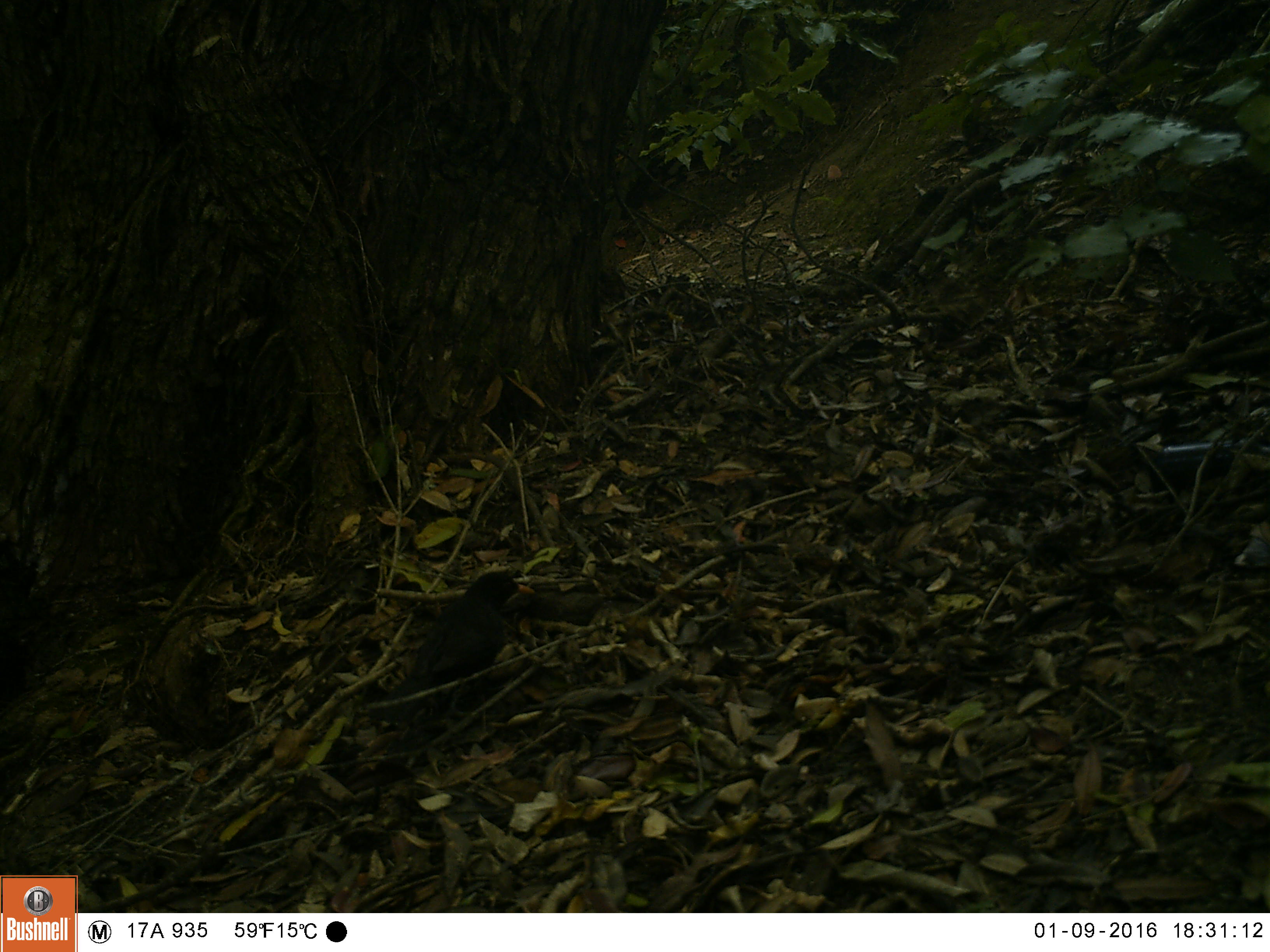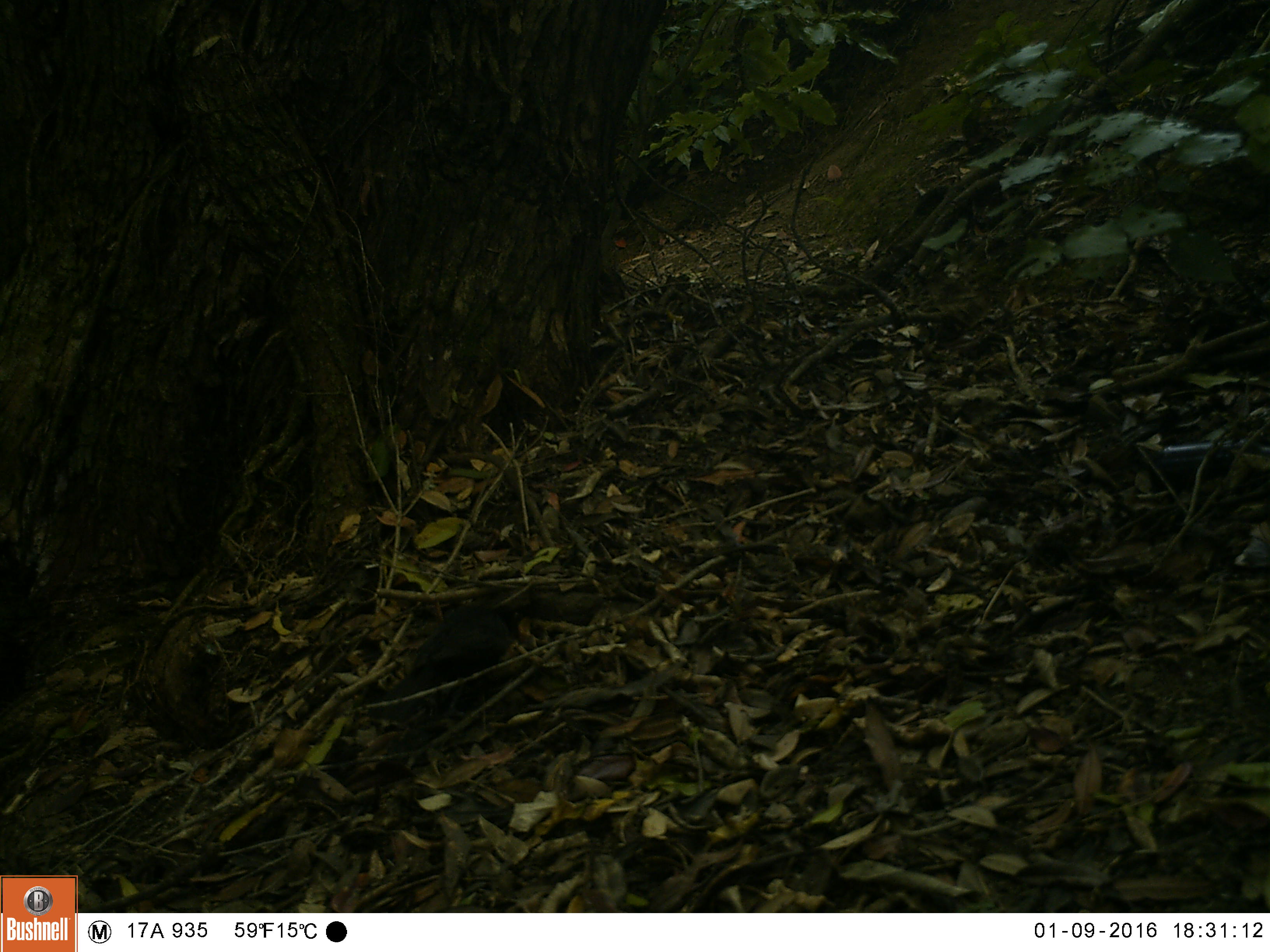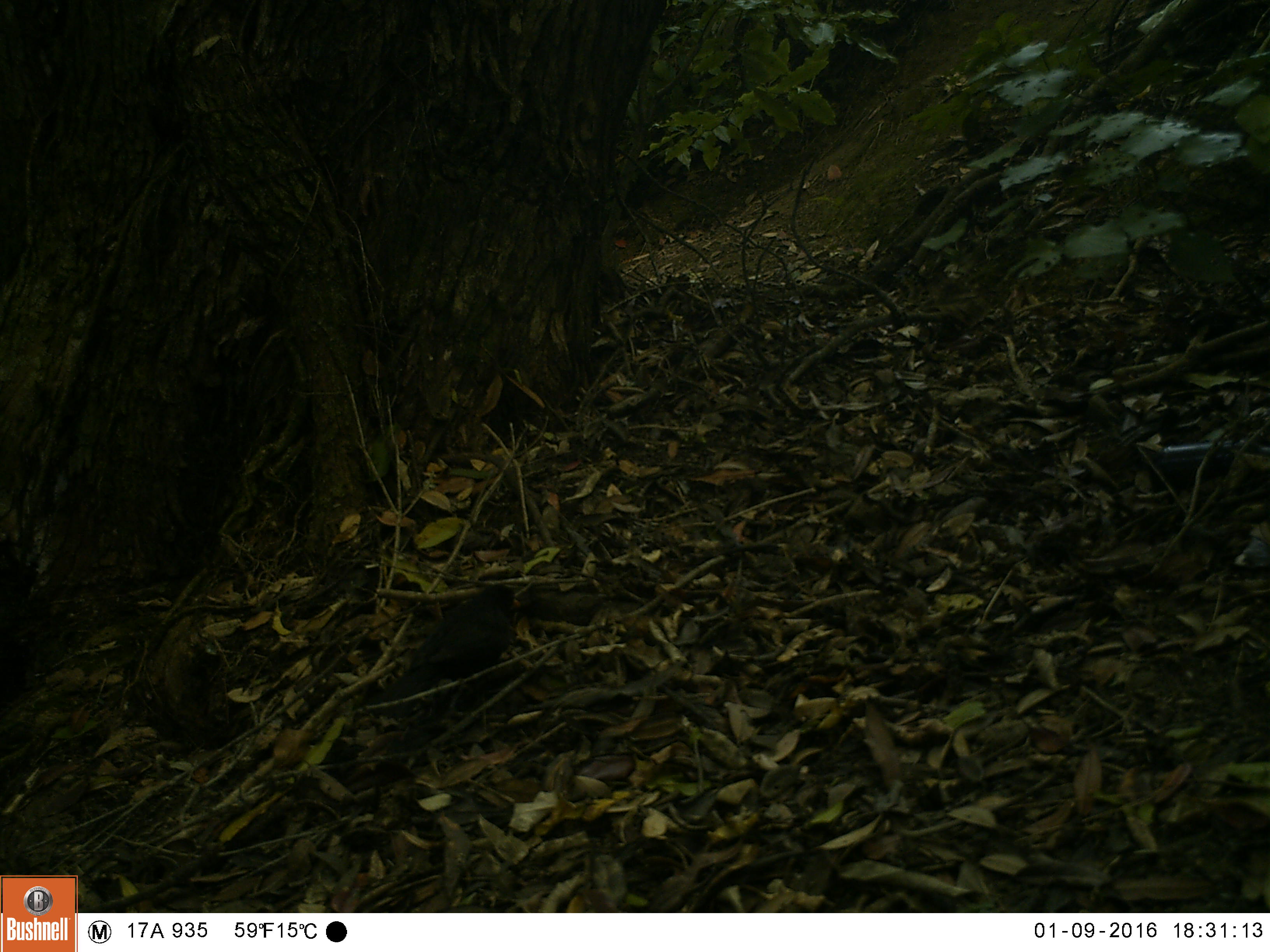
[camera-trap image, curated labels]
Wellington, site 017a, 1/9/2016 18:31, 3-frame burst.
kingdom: Animalia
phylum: Chordata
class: Aves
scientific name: Aves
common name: bird